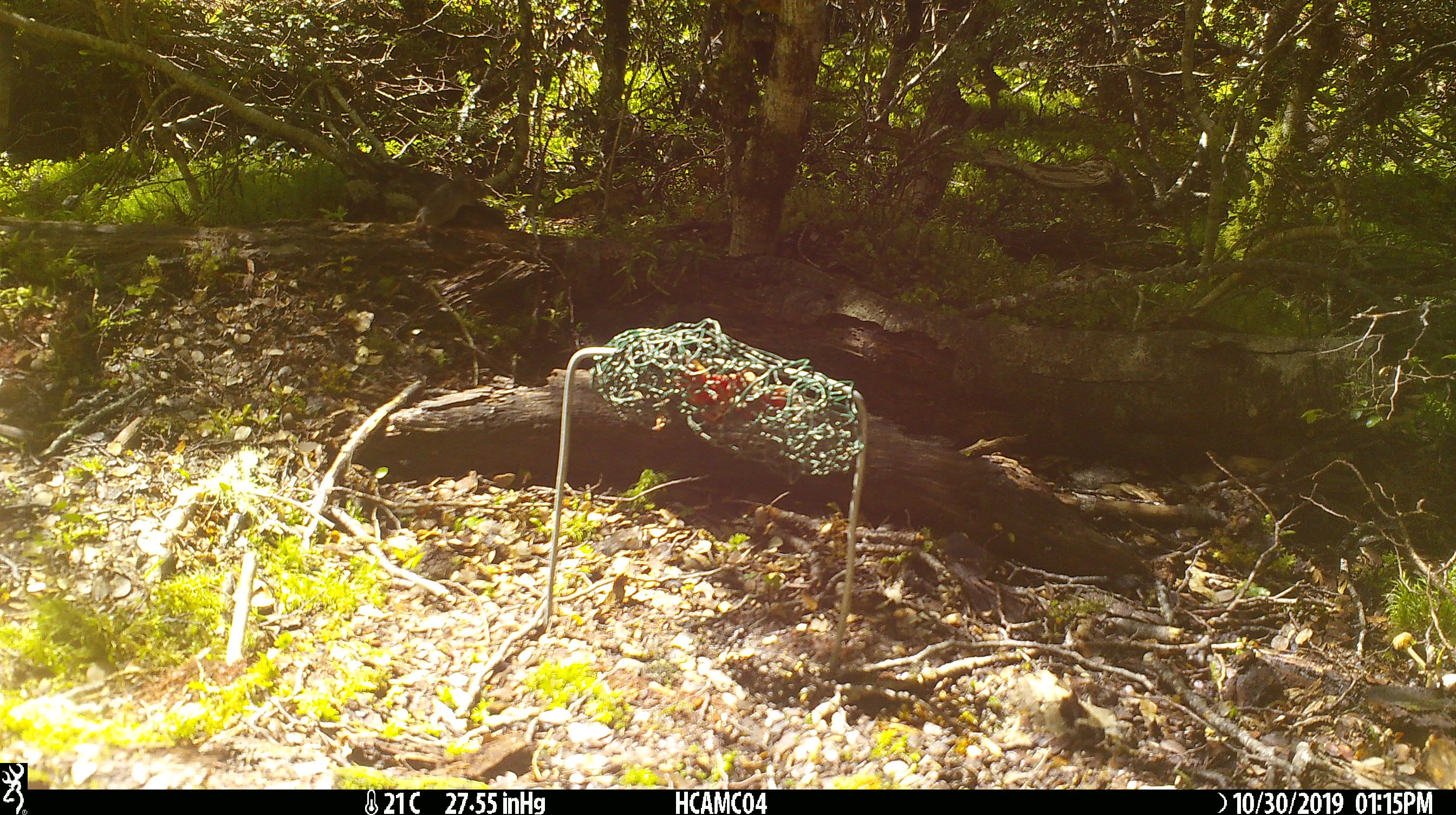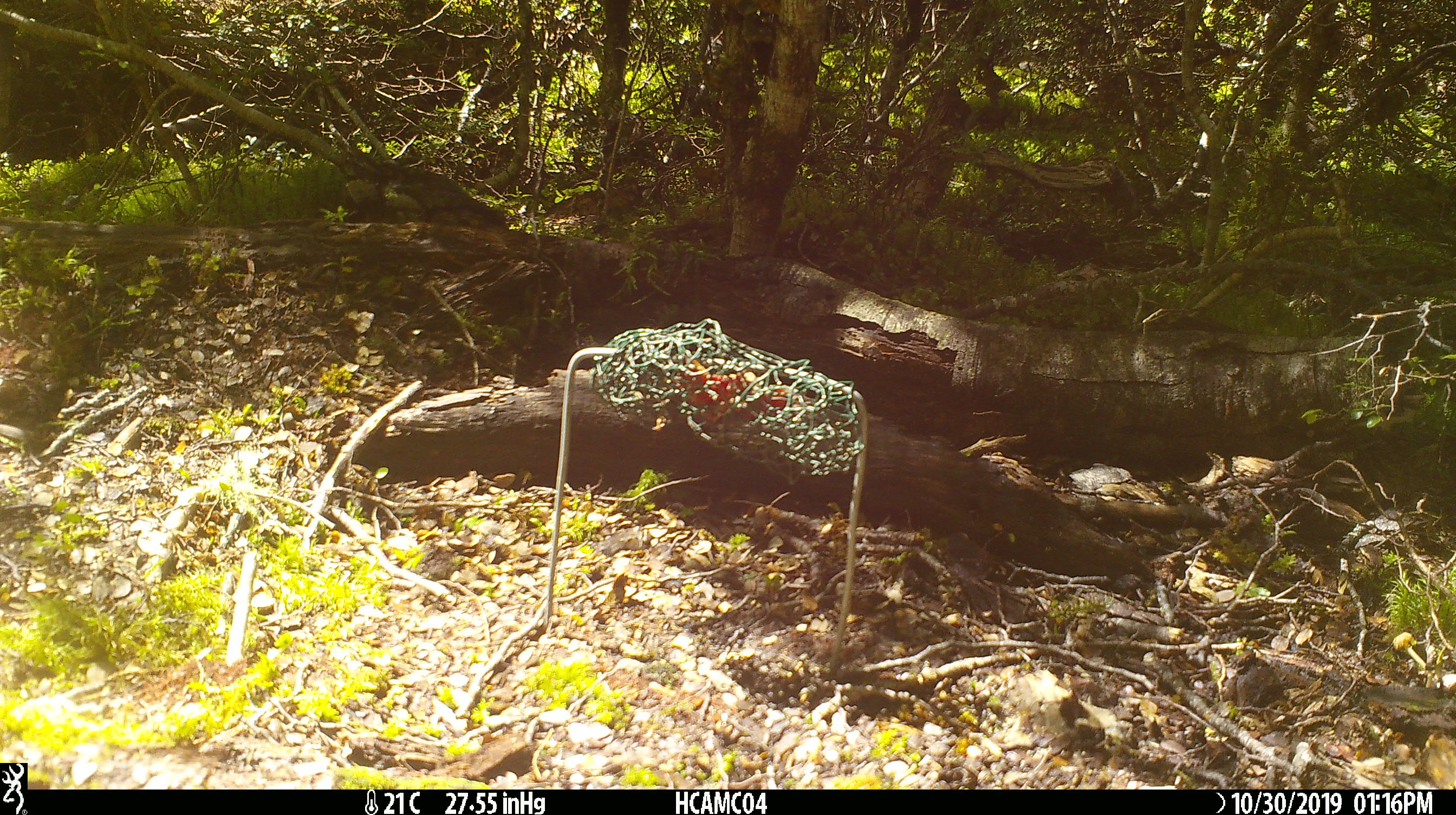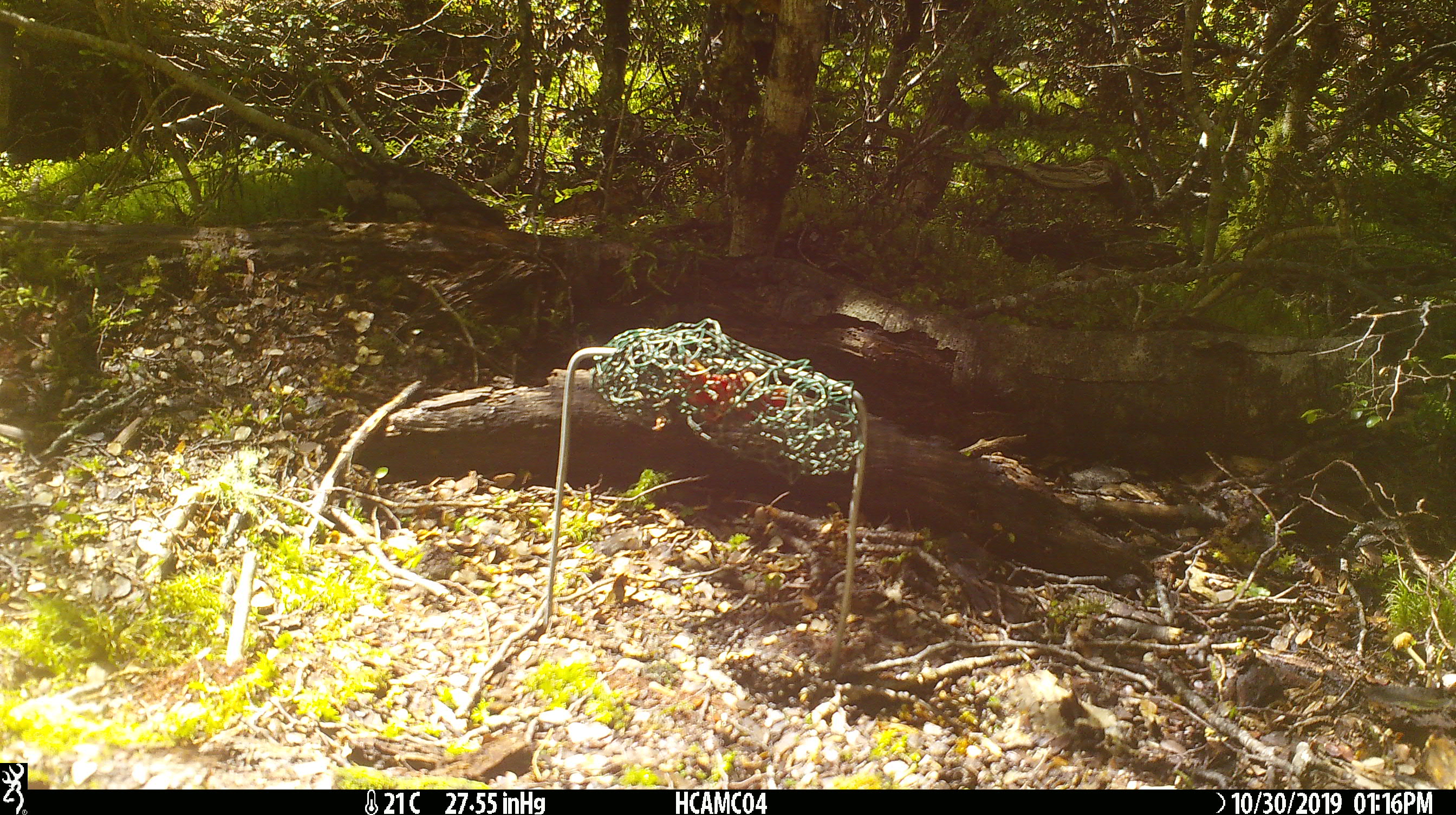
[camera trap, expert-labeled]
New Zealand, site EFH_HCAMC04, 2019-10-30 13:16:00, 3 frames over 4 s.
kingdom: Animalia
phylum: Chordata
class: Mammalia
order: Rodentia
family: Muridae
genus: Mus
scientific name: Mus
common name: mouse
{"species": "mouse (Mus)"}